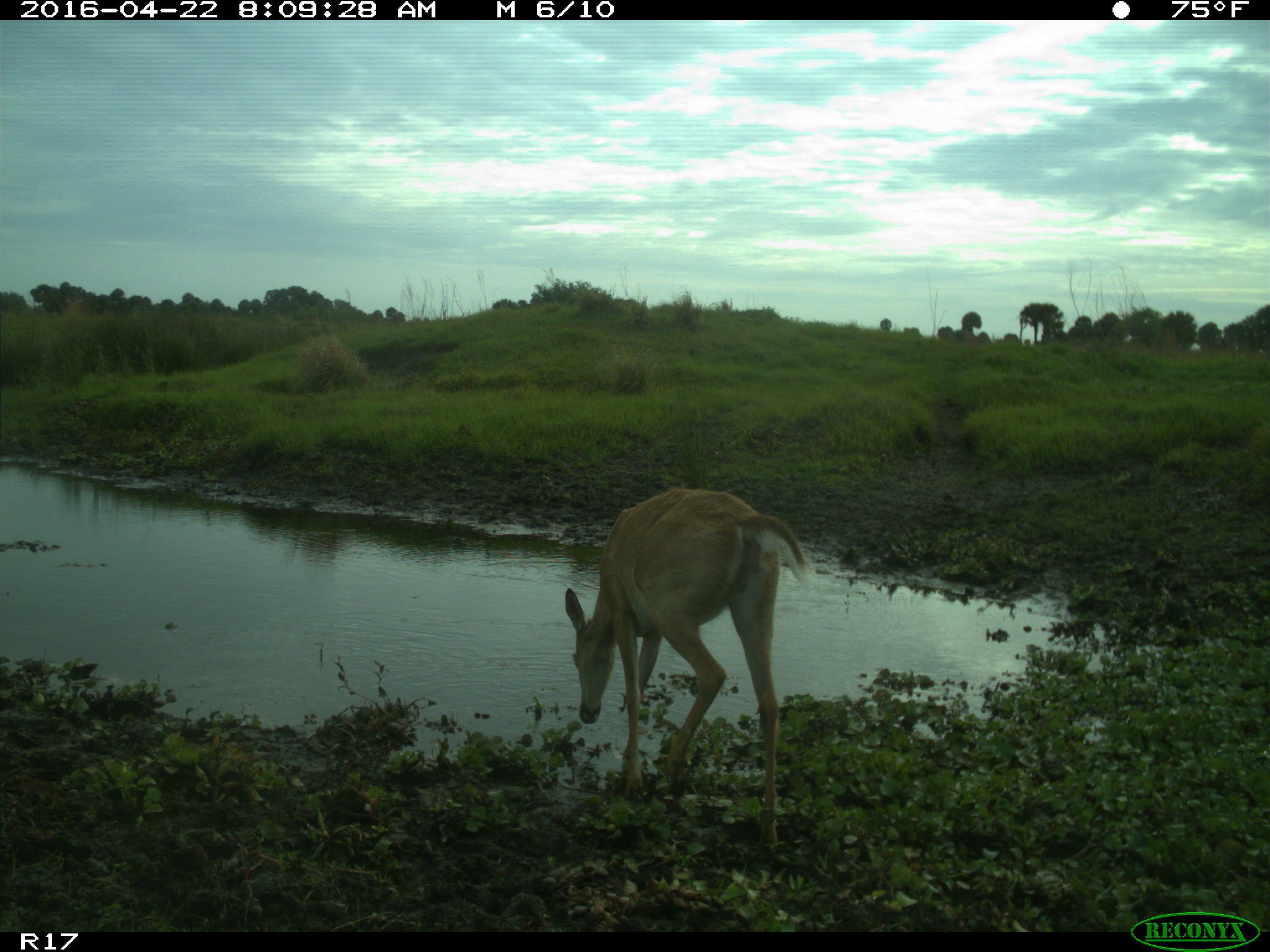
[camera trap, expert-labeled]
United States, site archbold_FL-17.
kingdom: Animalia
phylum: Chordata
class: Mammalia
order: Artiodactyla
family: Cervidae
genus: Odocoileus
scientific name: Odocoileus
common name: deer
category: unidentified deer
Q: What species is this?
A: Unidentified deer (deer) (Odocoileus).